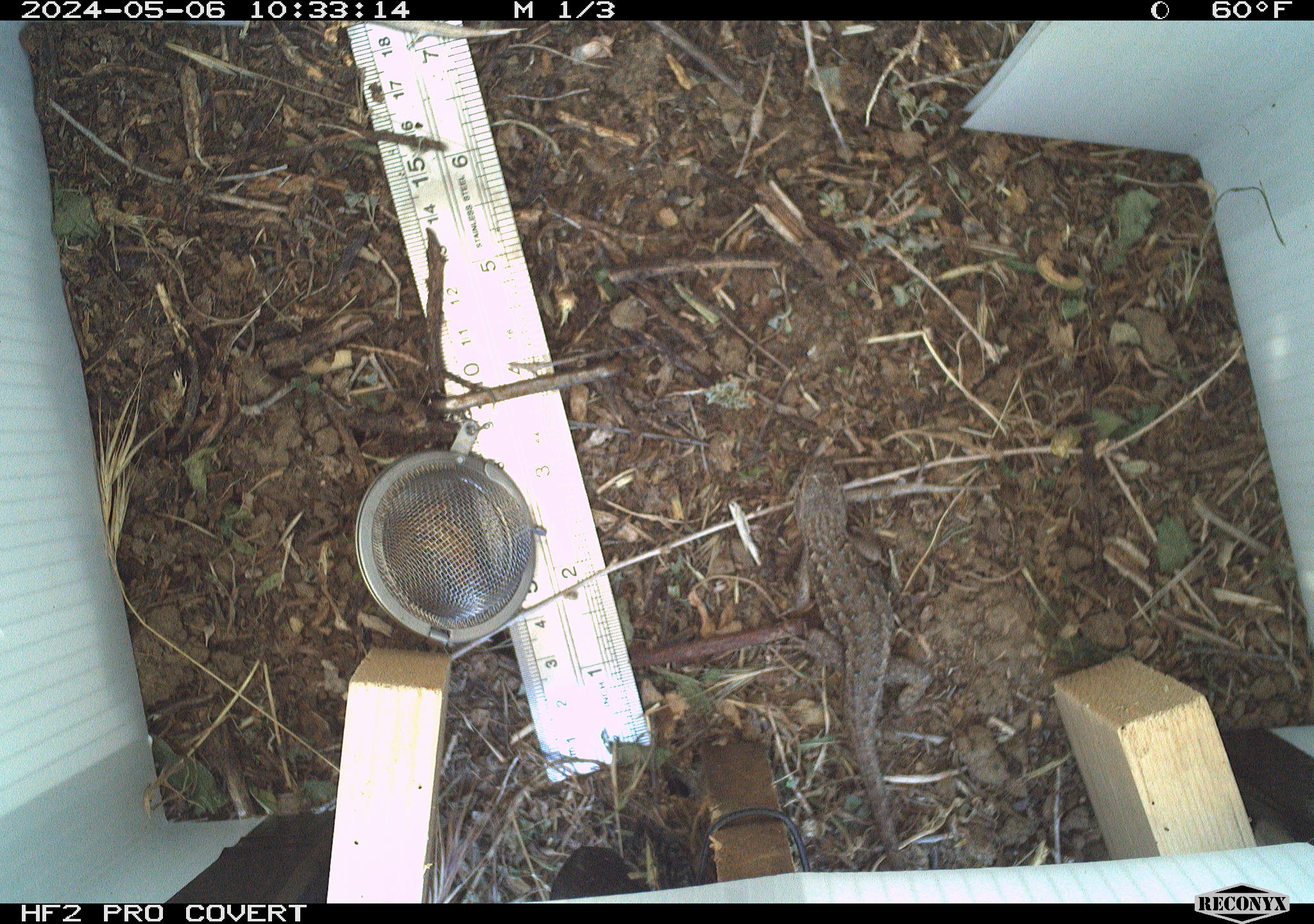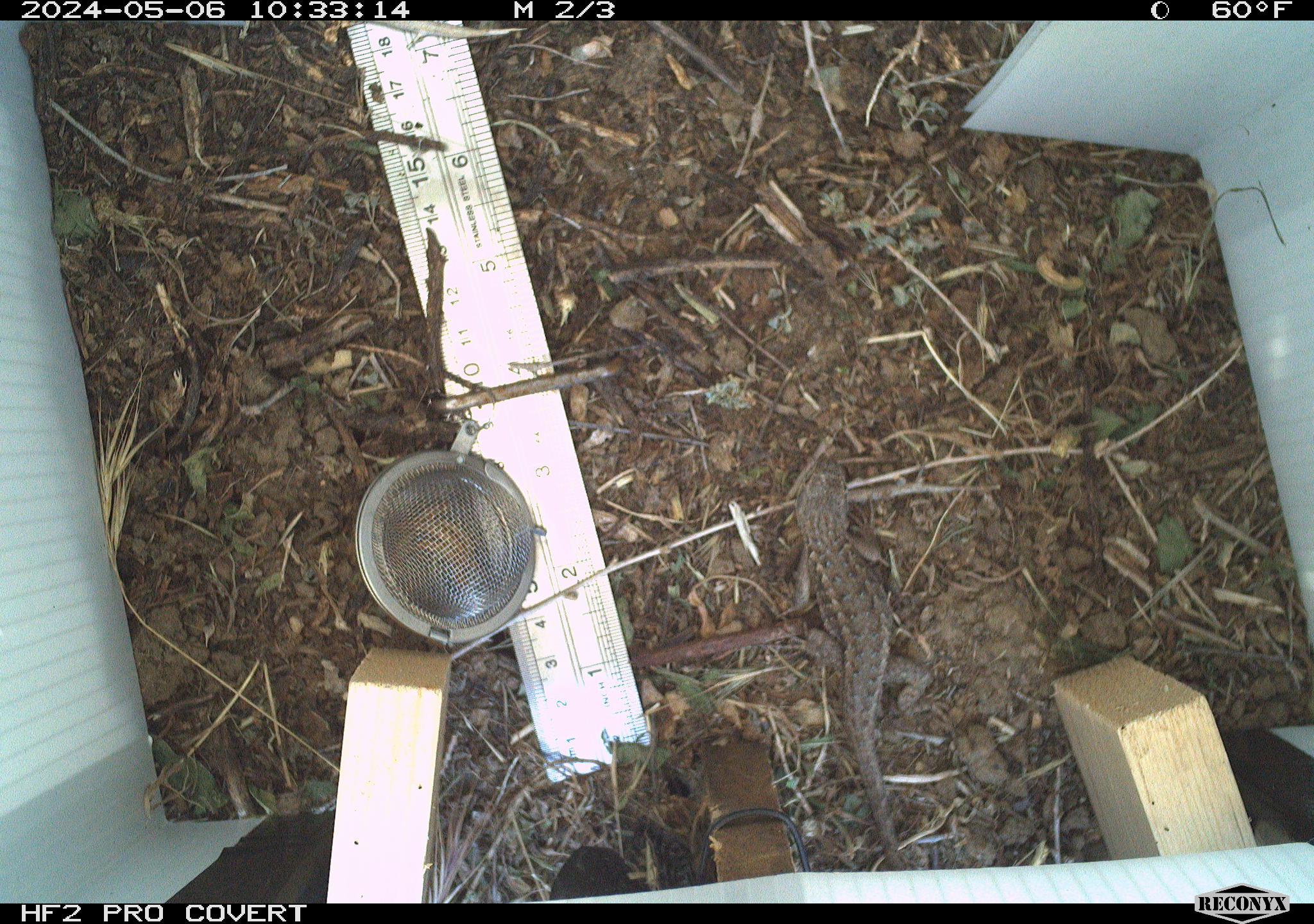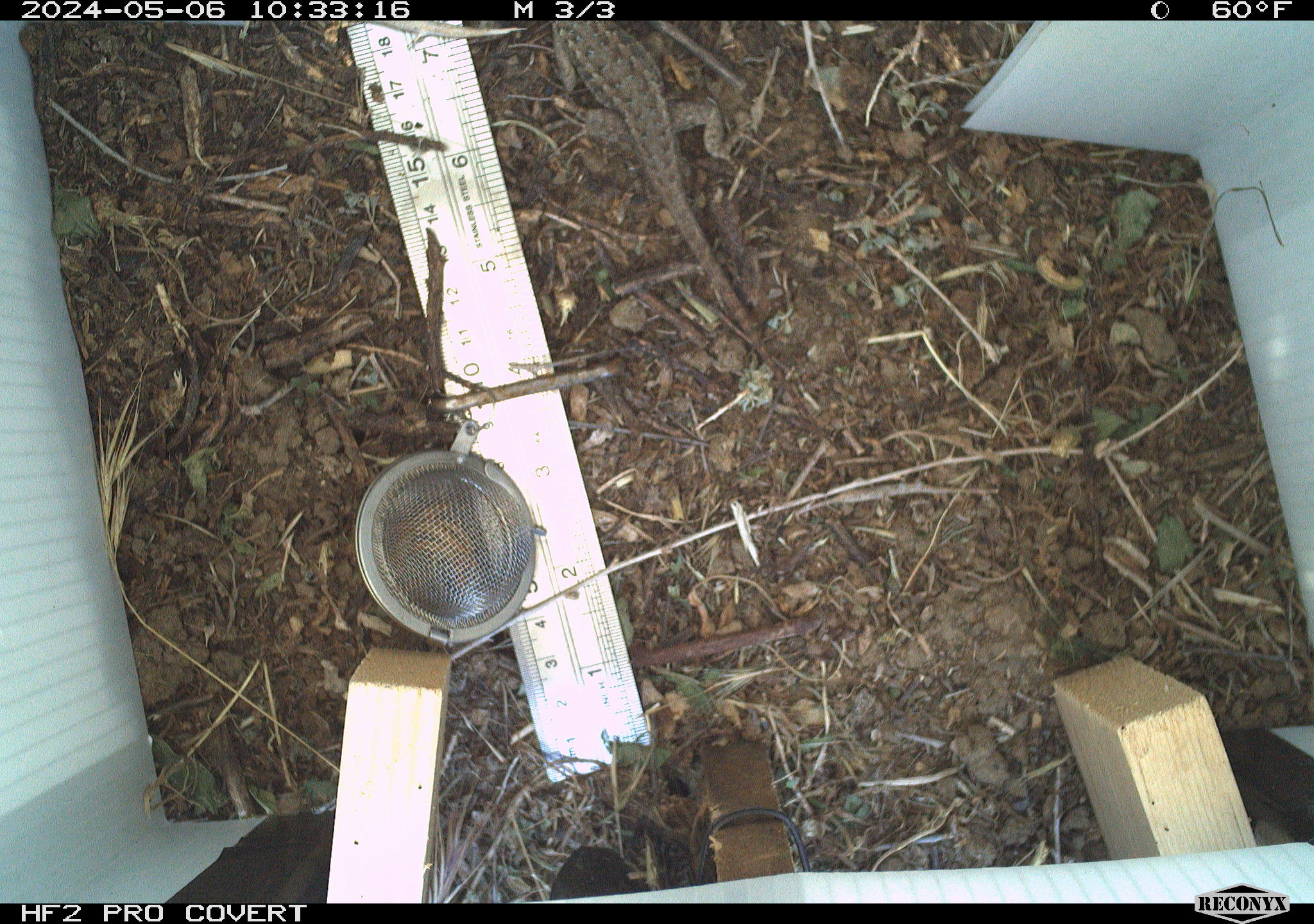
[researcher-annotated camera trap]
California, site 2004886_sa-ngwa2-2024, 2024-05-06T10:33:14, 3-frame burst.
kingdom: Animalia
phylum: Chordata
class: Reptilia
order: Squamata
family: Phrynosomatidae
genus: Sceloporus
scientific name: Sceloporus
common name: spiny lizards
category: sceloporus species